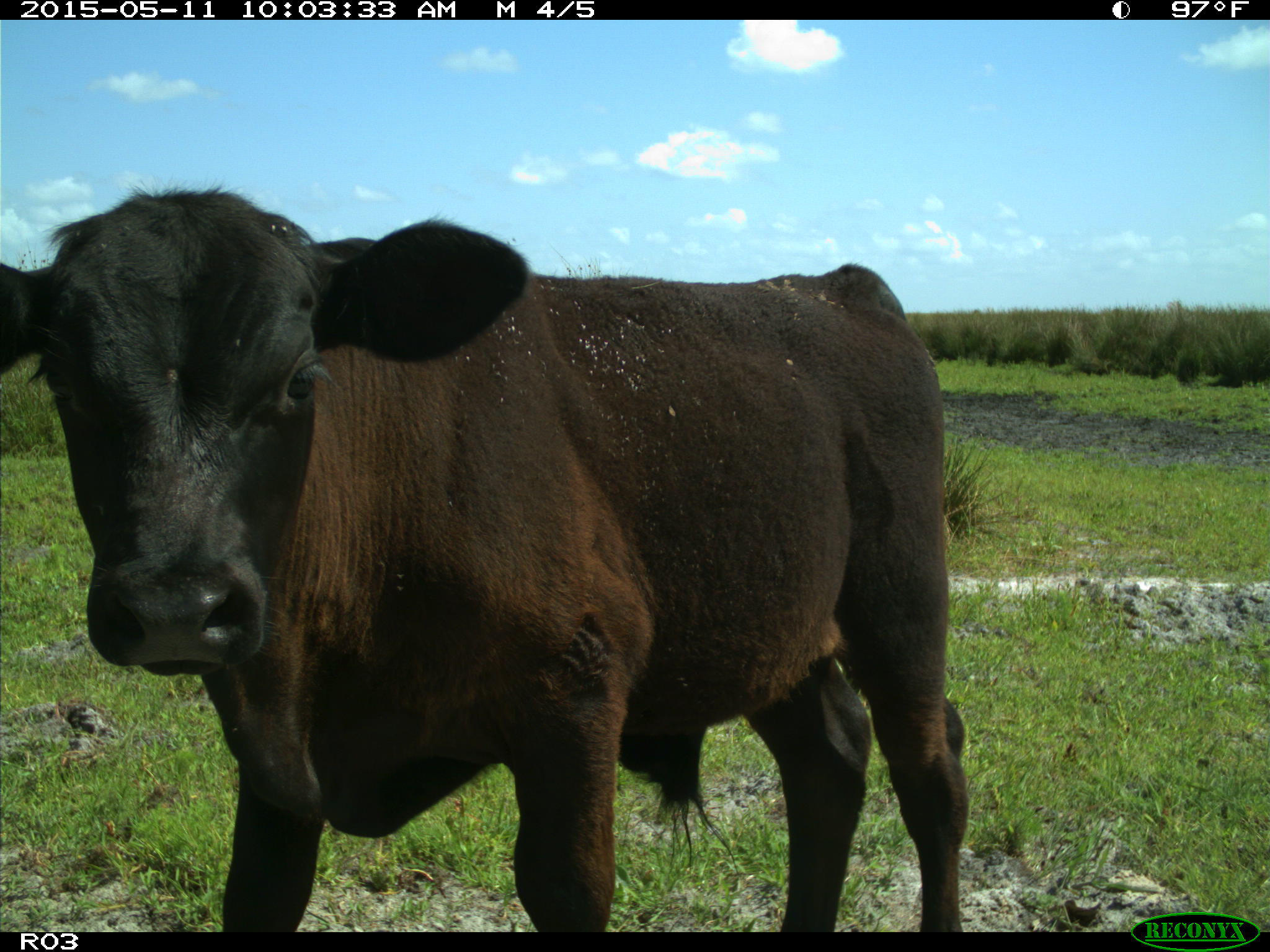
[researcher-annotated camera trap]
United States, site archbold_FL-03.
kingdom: Animalia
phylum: Chordata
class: Mammalia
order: Artiodactyla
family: Bovidae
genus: Bos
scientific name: Bos taurus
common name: domestic cow